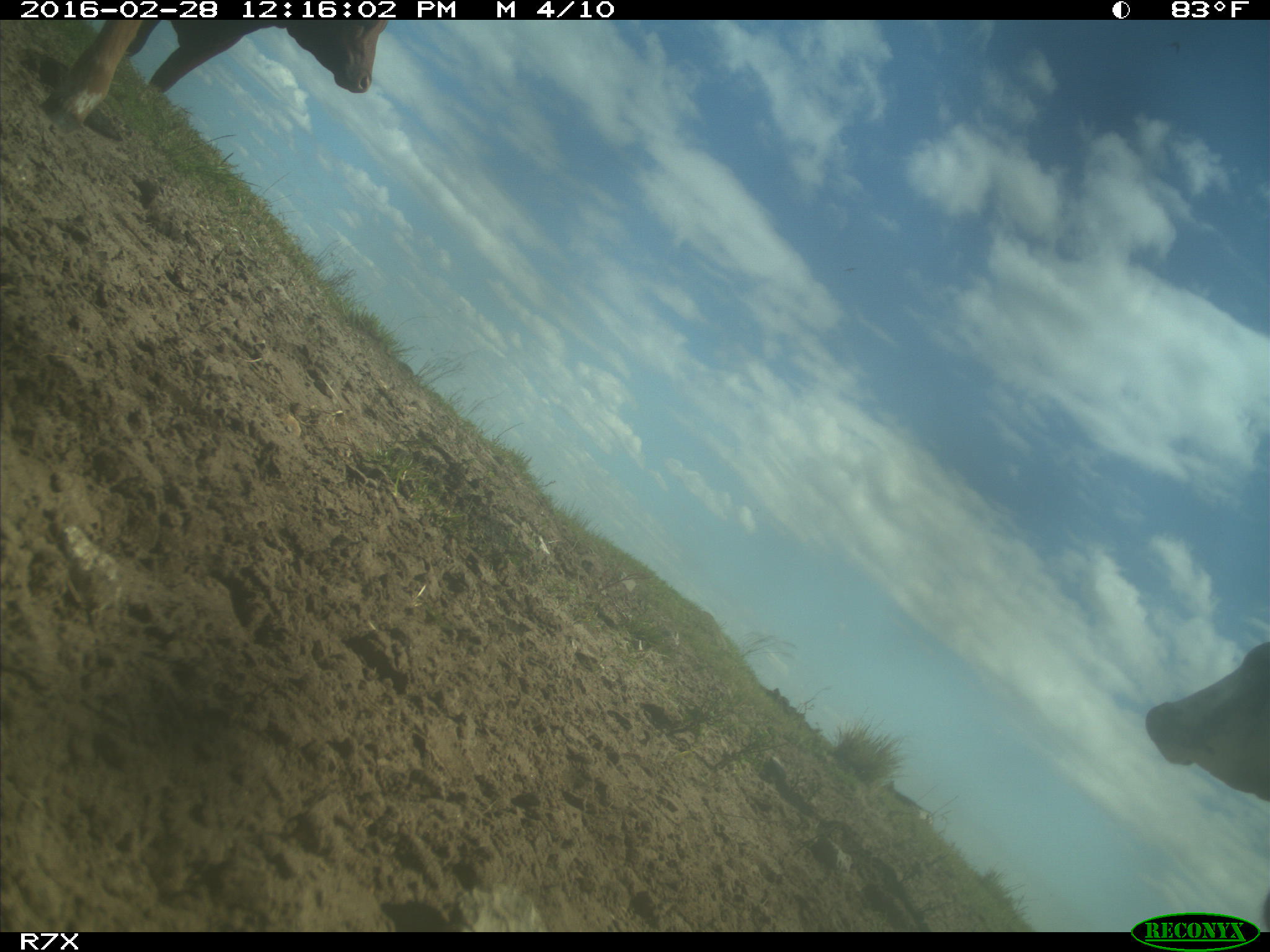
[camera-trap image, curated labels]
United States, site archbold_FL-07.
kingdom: Animalia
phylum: Chordata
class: Mammalia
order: Artiodactyla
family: Bovidae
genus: Bos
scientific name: Bos taurus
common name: domestic cow